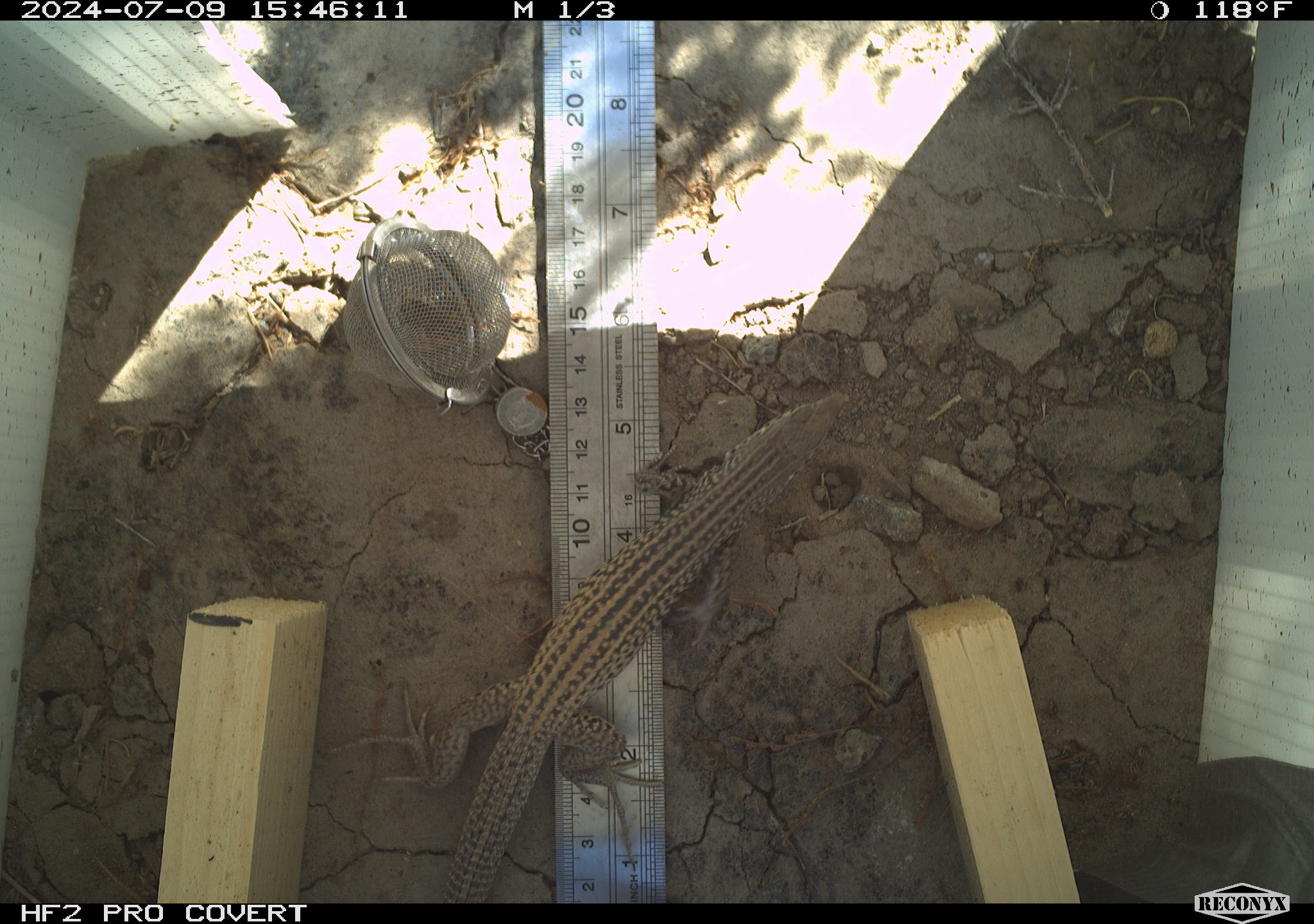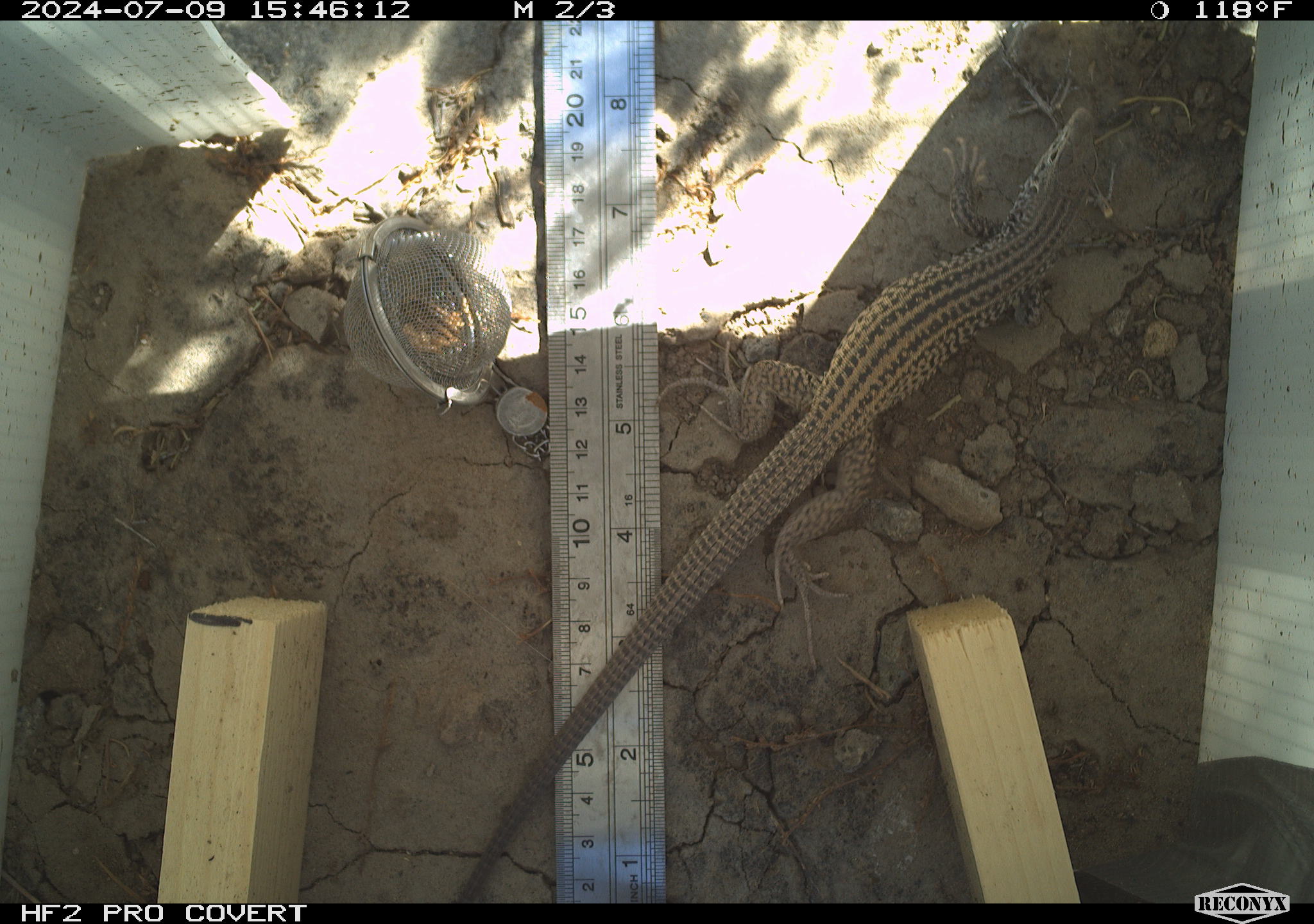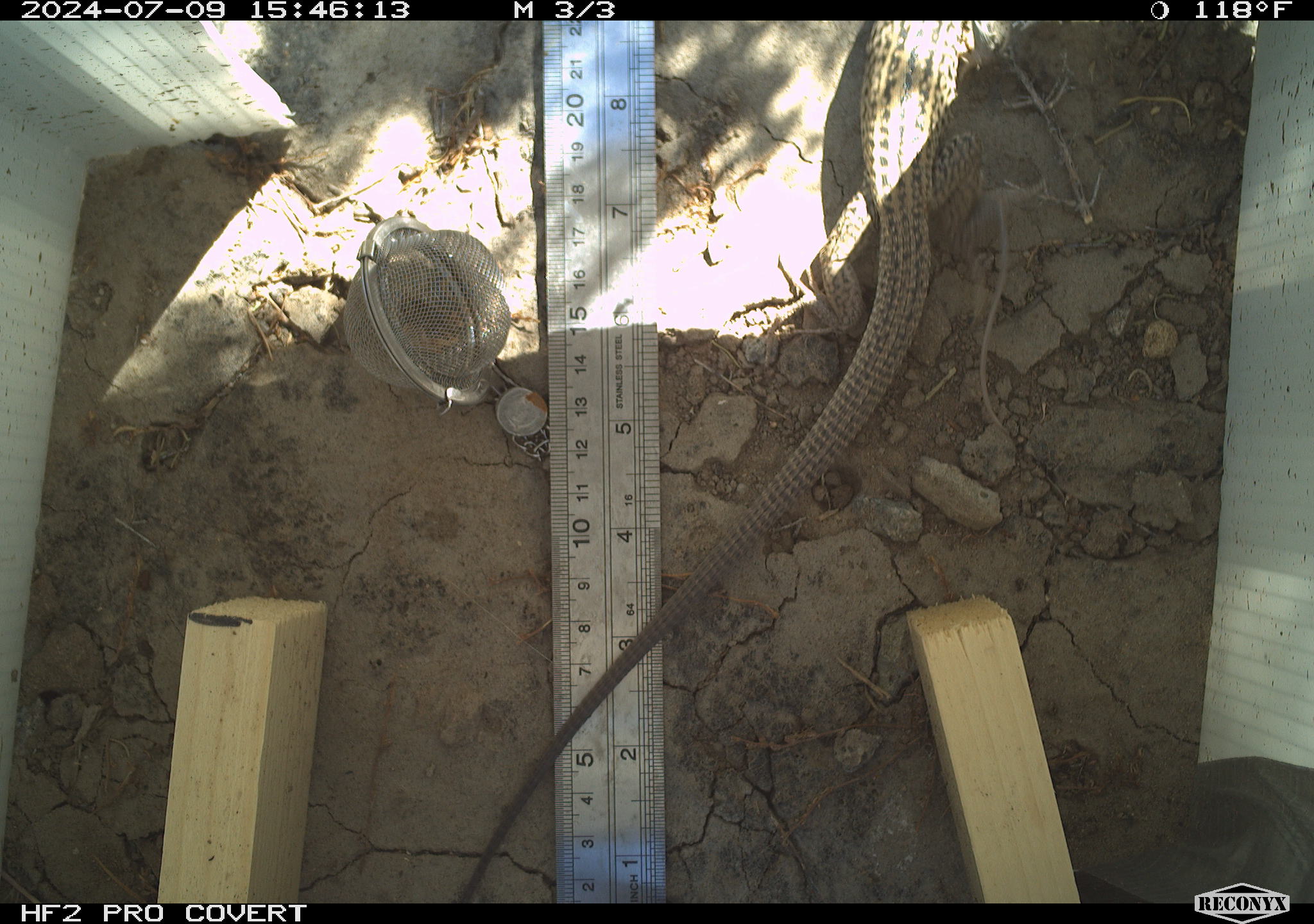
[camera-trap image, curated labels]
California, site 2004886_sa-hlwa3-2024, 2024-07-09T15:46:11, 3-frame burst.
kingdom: Animalia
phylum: Chordata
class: Reptilia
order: Squamata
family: Teiidae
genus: Aspidoscelis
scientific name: Aspidoscelis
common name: whiptail lizards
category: aspidoscelis species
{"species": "aspidoscelis species (whiptail lizards) (Aspidoscelis)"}